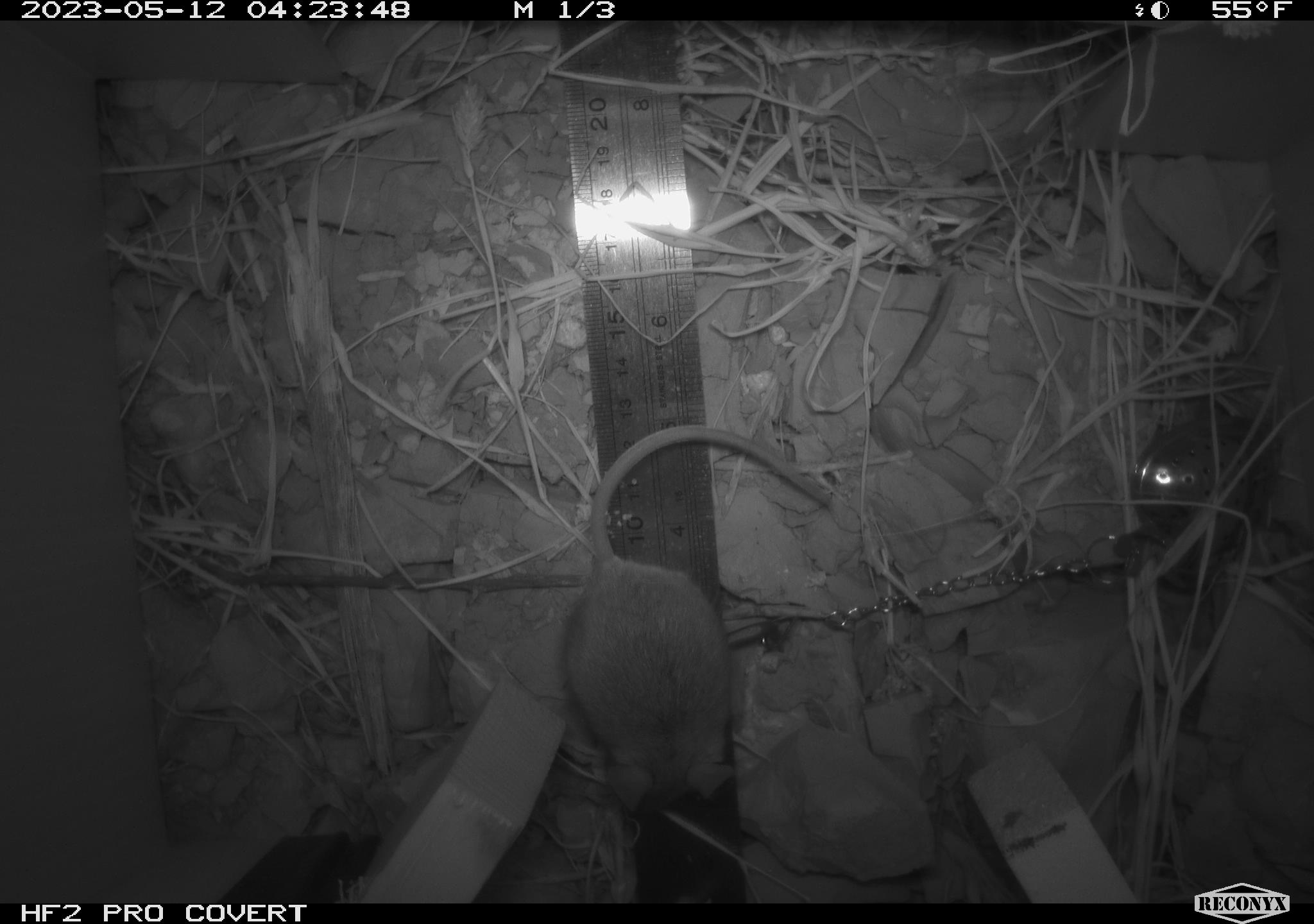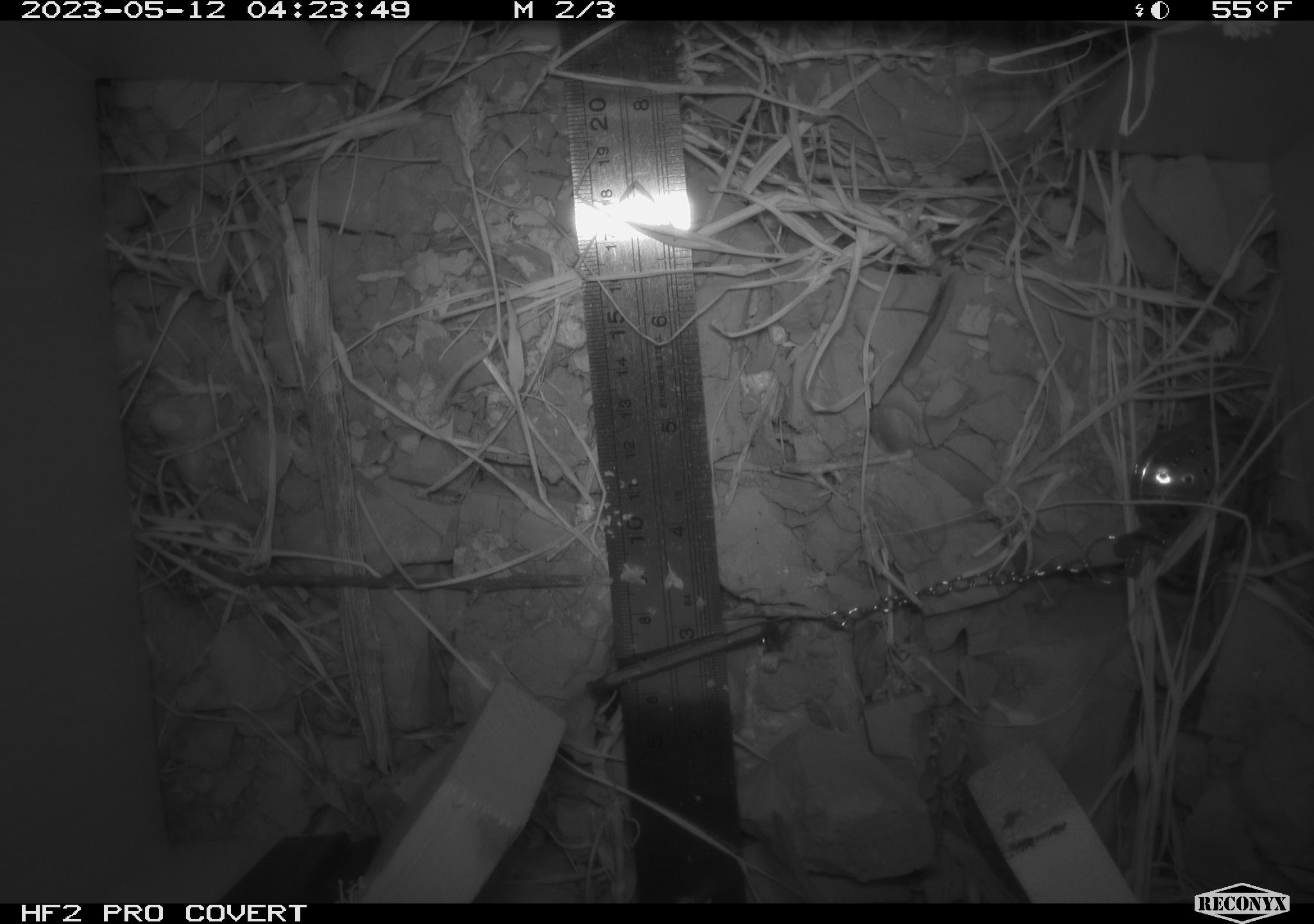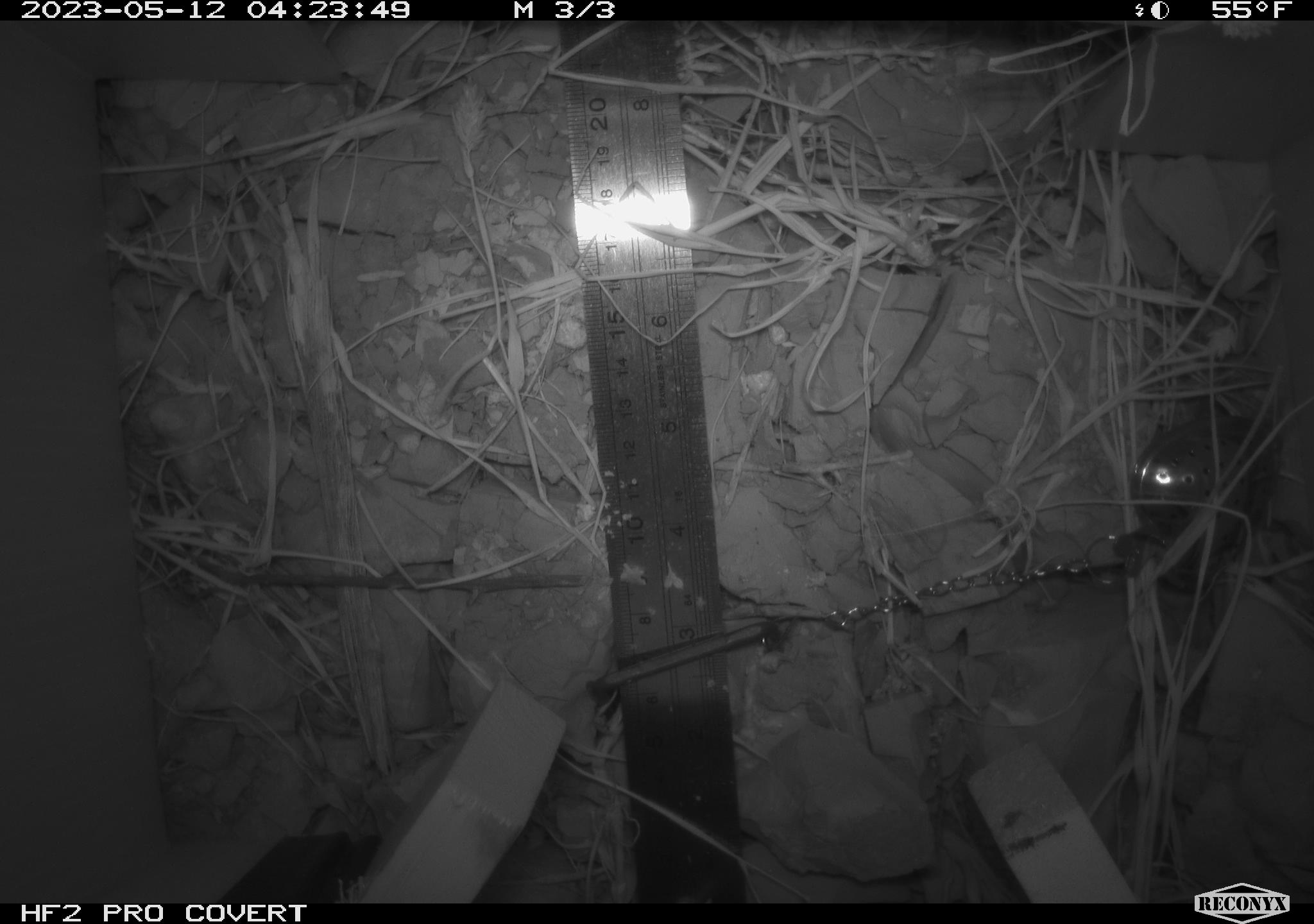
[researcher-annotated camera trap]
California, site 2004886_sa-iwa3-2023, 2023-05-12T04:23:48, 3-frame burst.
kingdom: Animalia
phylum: Chordata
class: Mammalia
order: Rodentia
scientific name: Rodentia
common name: mouse species